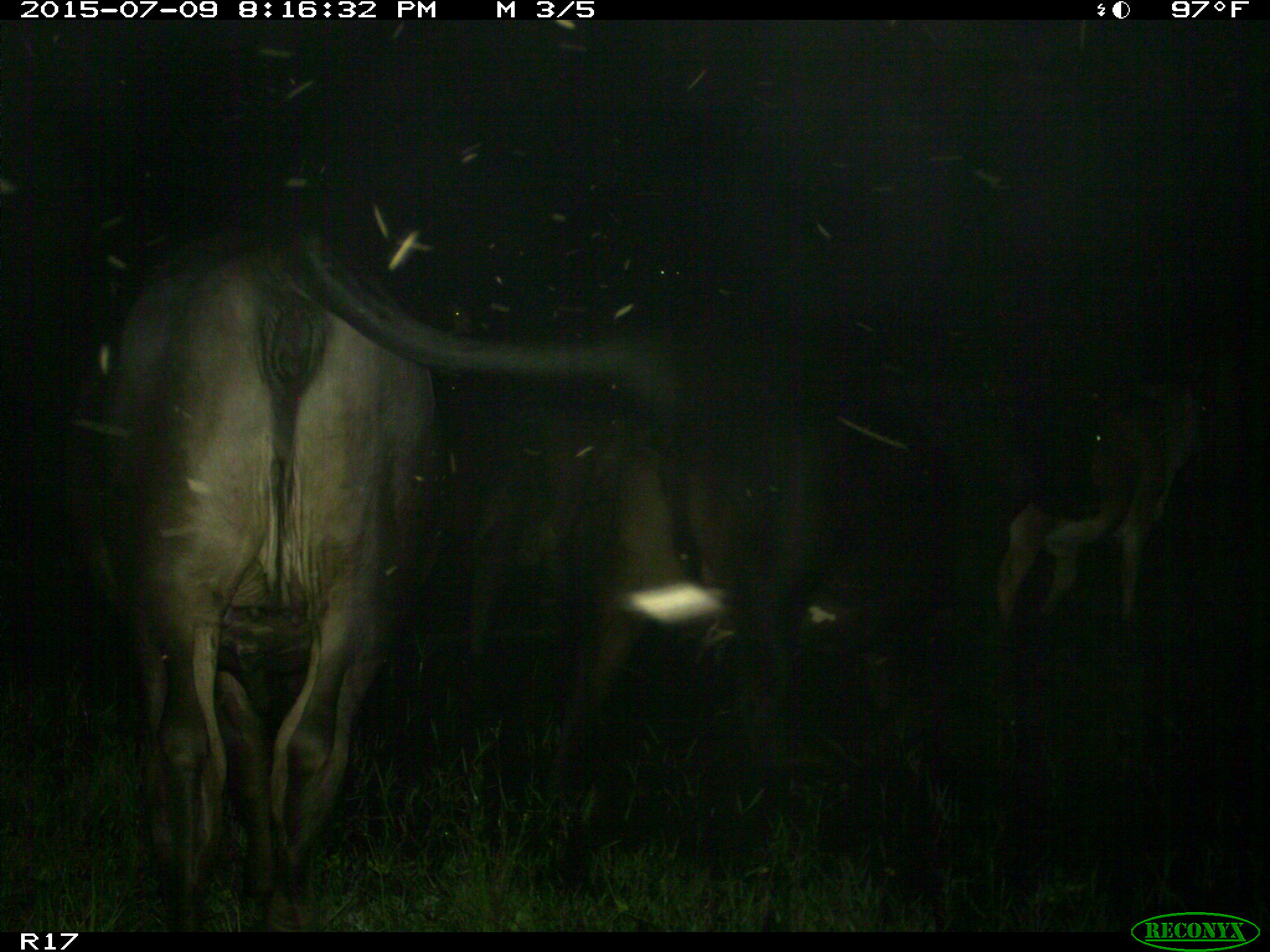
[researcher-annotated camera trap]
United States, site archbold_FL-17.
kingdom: Animalia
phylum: Chordata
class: Mammalia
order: Artiodactyla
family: Bovidae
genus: Bos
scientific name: Bos taurus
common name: domestic cow